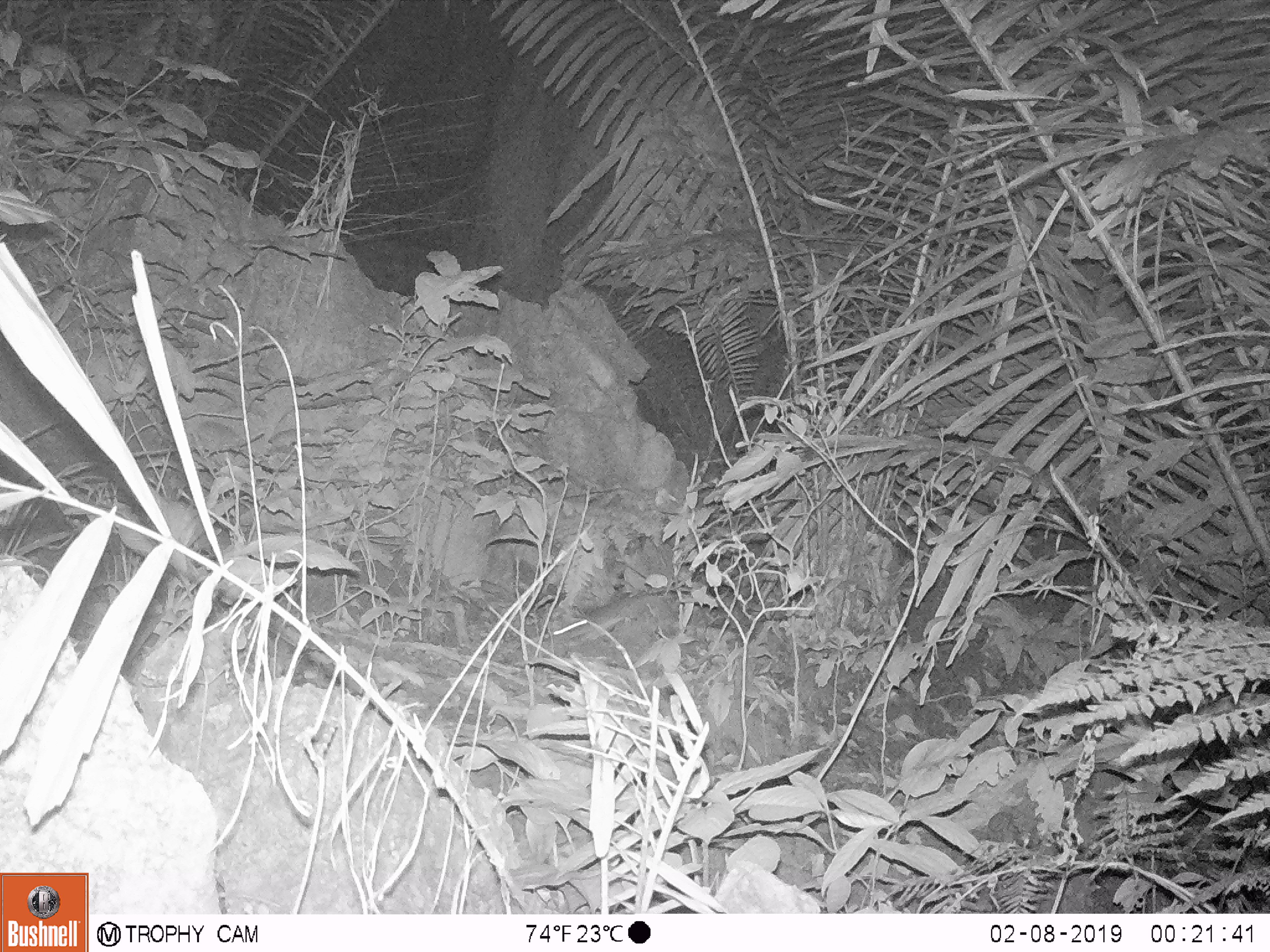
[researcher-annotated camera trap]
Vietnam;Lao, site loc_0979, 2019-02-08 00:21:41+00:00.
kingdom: Animalia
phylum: Chordata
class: Mammalia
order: Rodentia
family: Muridae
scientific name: Muridae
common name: old-world mice and rats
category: unidentified murid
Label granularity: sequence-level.